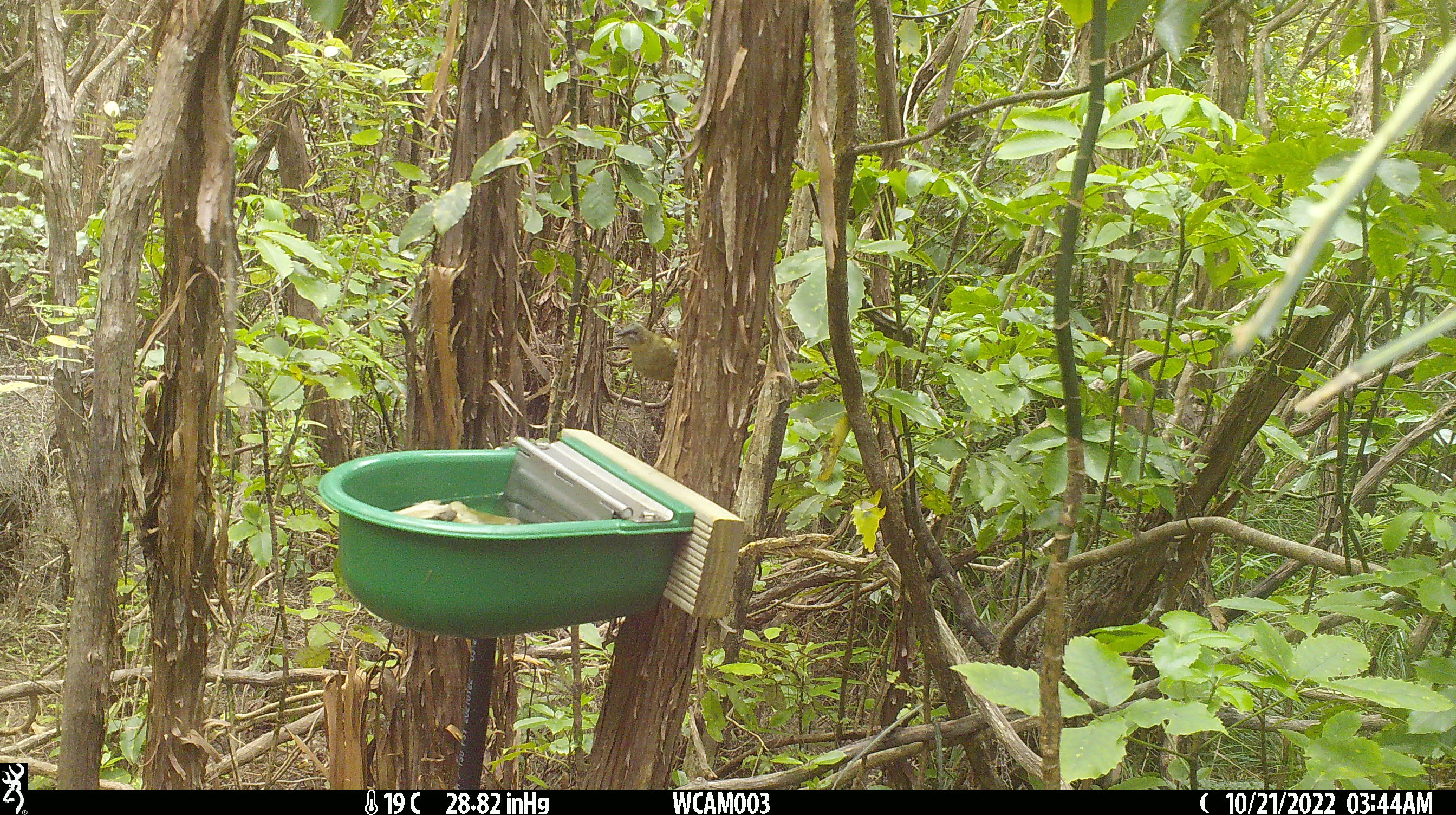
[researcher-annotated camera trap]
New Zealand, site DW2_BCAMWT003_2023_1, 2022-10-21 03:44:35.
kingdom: Animalia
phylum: Chordata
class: Aves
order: Passeriformes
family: Meliphagidae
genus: Anthornis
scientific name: Anthornis melanura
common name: new zealand bellbird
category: bellbird